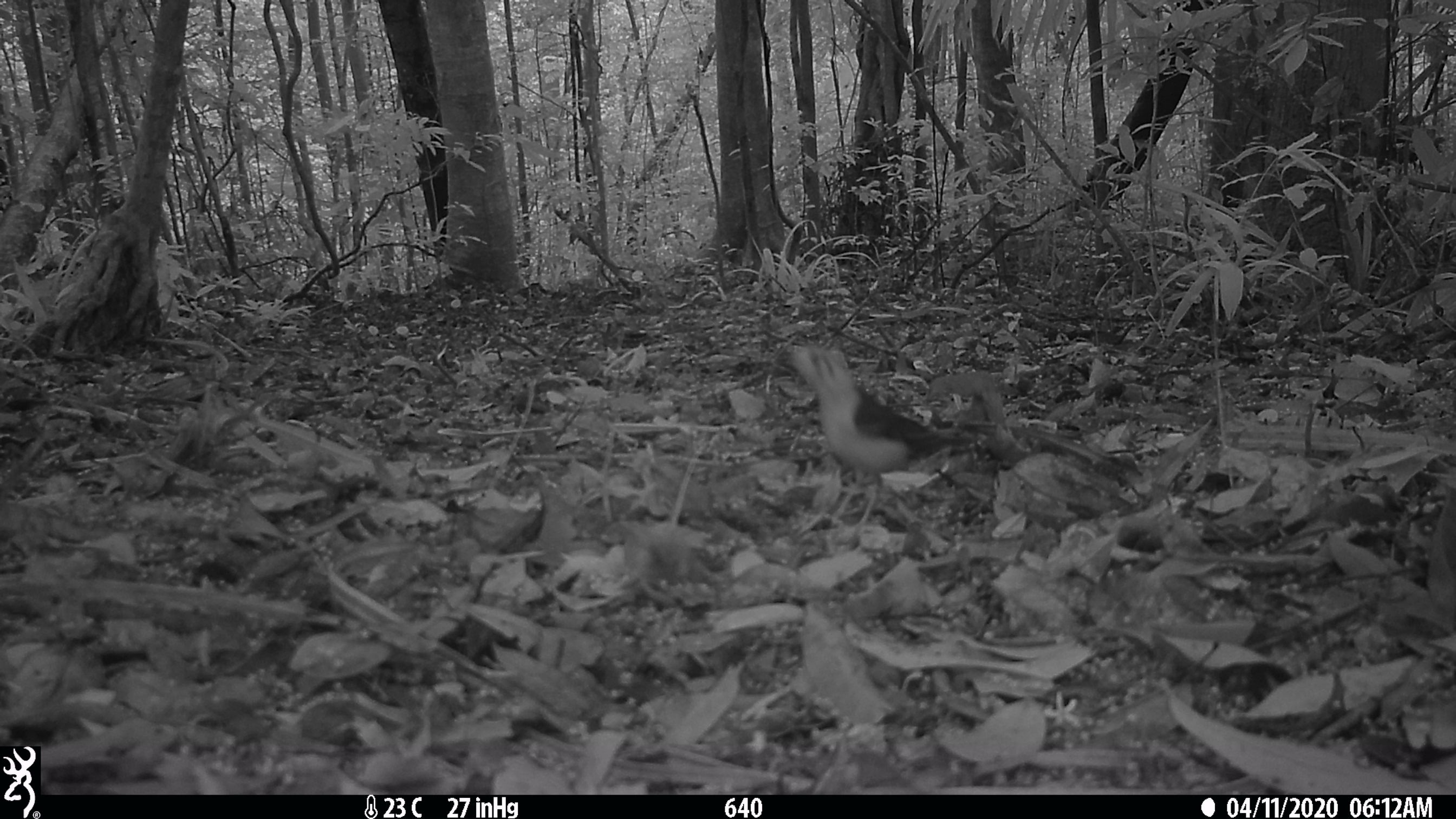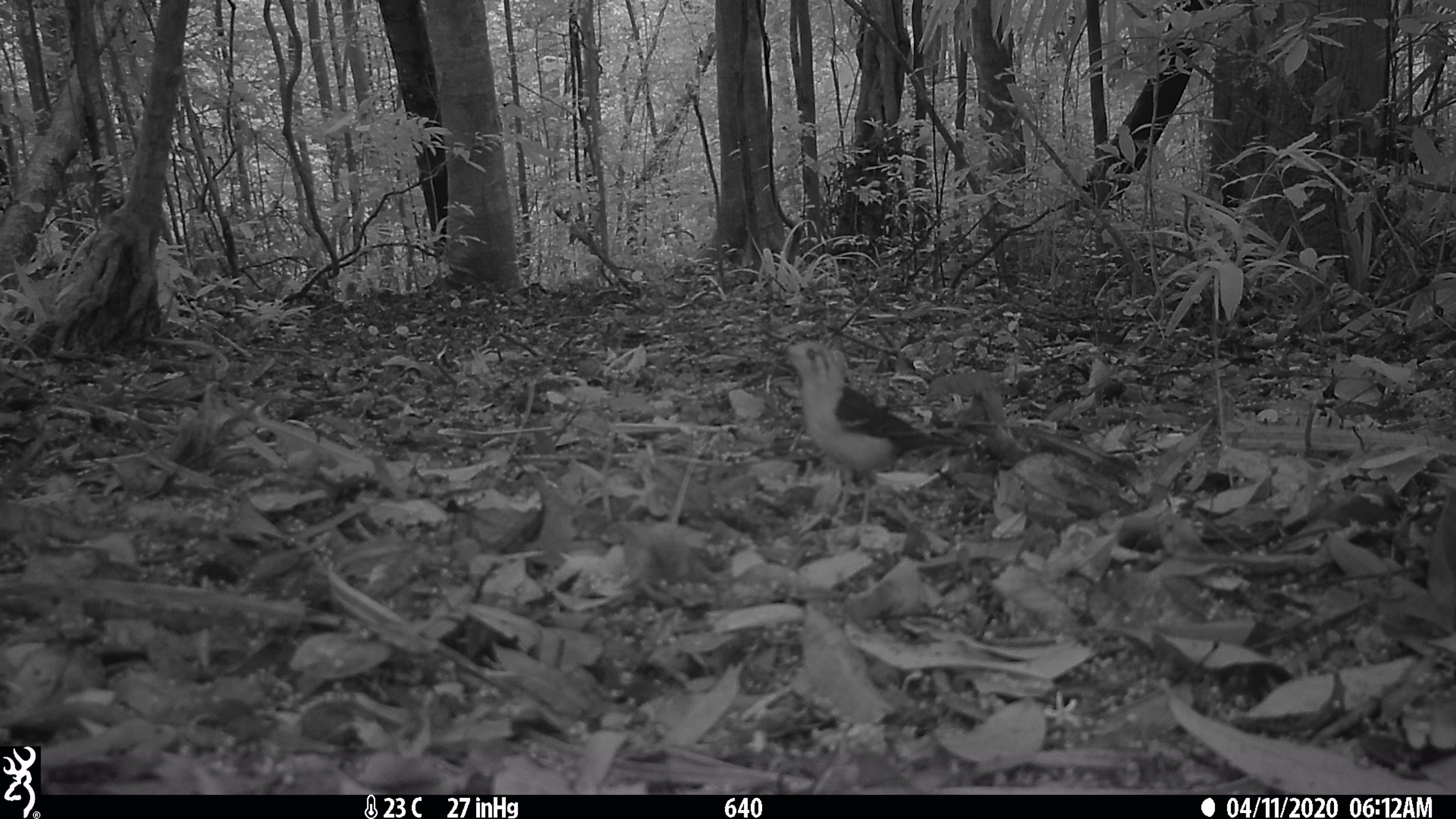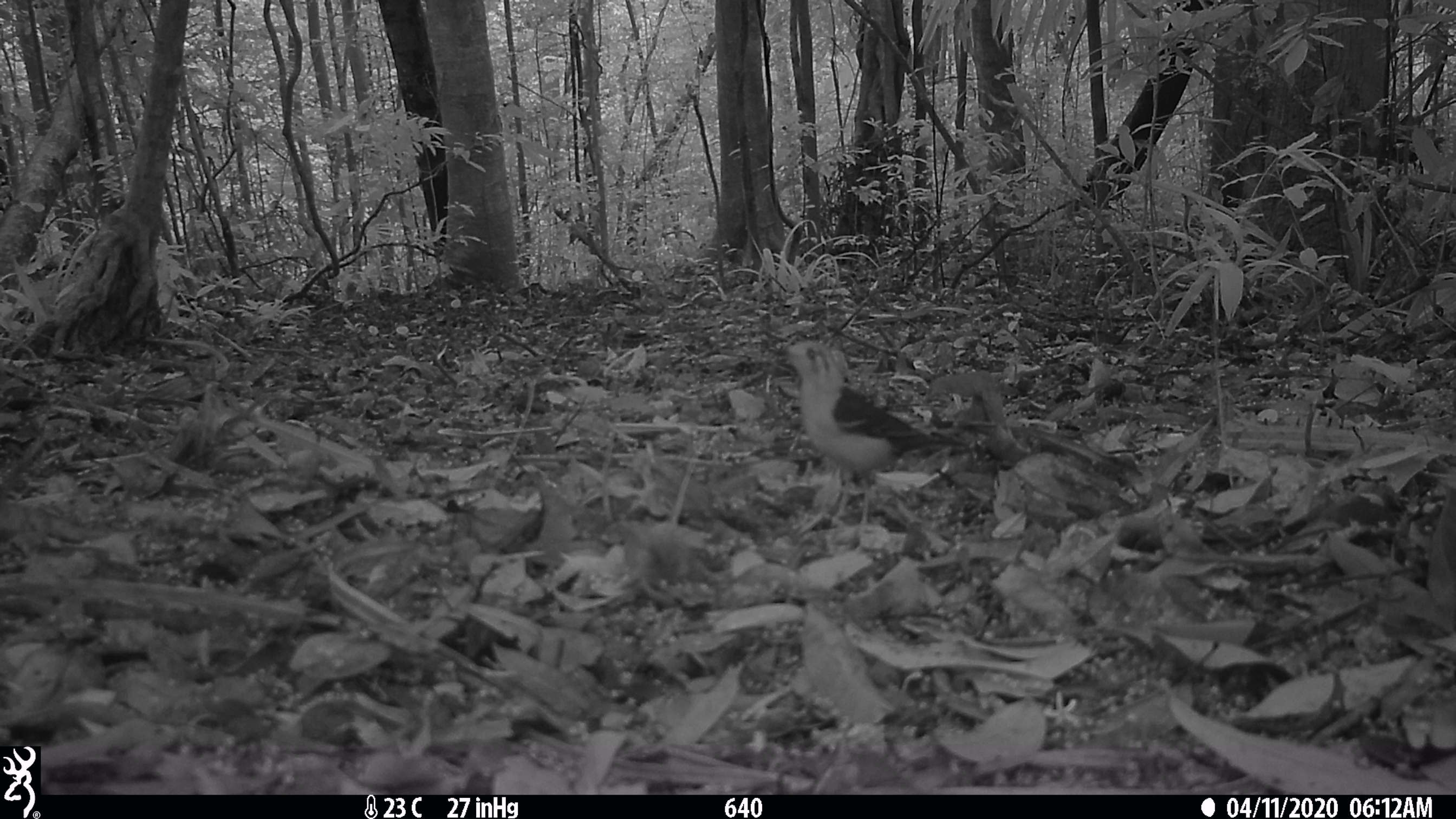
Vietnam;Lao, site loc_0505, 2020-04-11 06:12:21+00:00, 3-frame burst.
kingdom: Animalia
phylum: Chordata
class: Aves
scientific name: Aves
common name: bird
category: unidentified bird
Unidentified bird (bird) (Aves). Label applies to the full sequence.